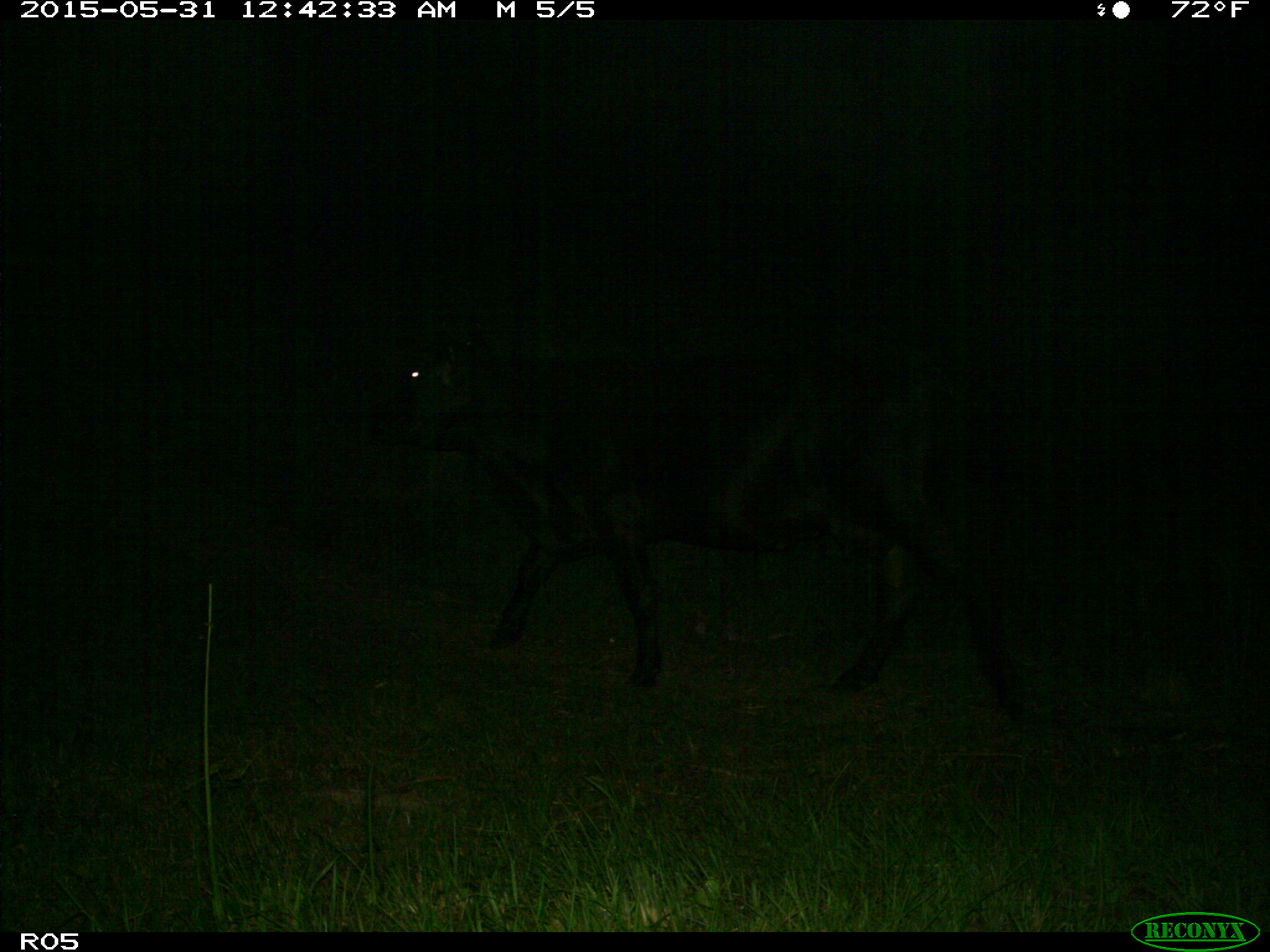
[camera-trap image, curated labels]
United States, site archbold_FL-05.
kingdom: Animalia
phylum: Chordata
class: Mammalia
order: Artiodactyla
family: Bovidae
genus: Bos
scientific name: Bos taurus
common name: domestic cow